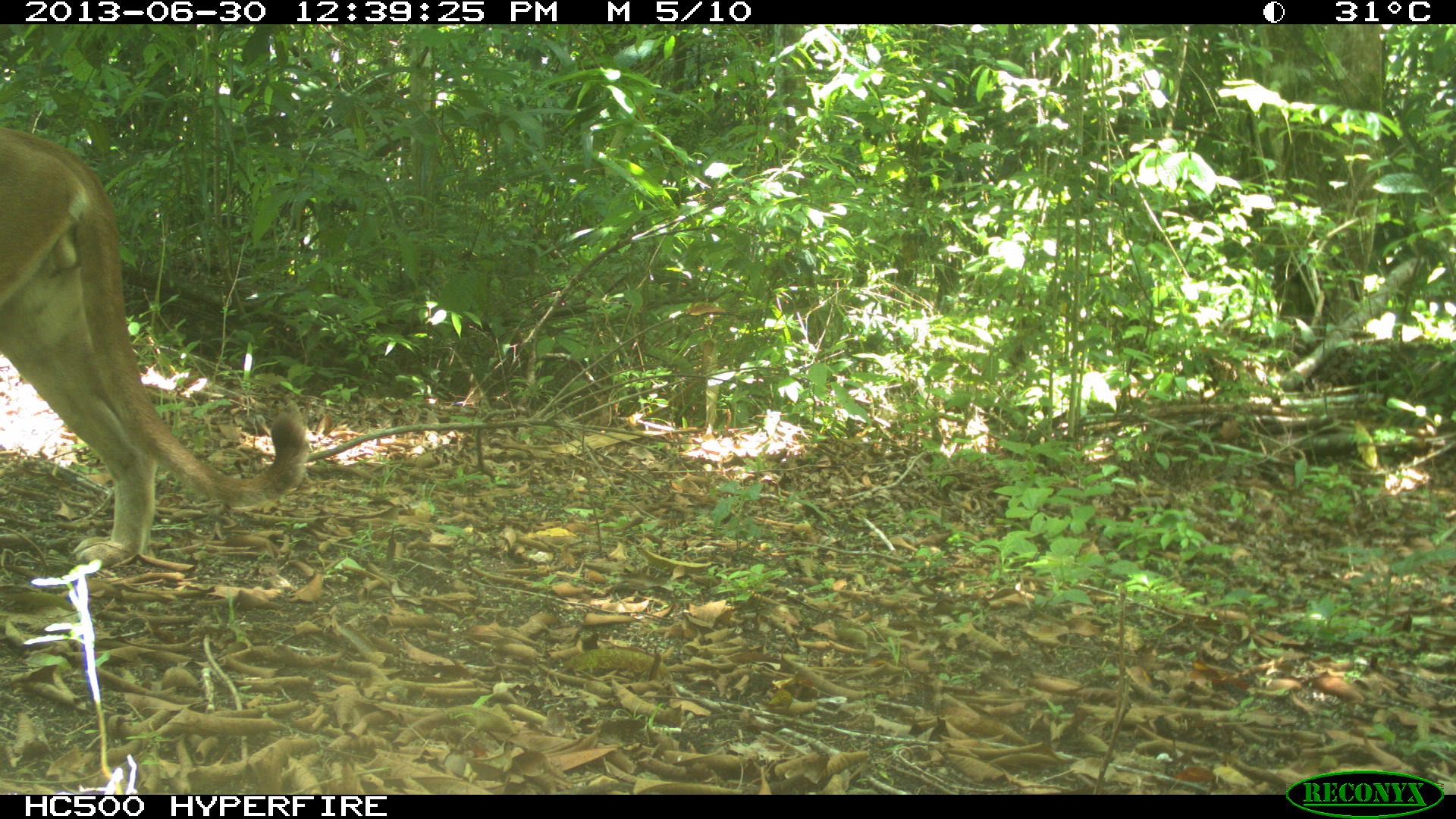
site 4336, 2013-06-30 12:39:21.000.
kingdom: Animalia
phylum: Chordata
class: Mammalia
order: Carnivora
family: Felidae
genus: Puma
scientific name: Puma concolor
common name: mountain lion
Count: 1.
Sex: male.